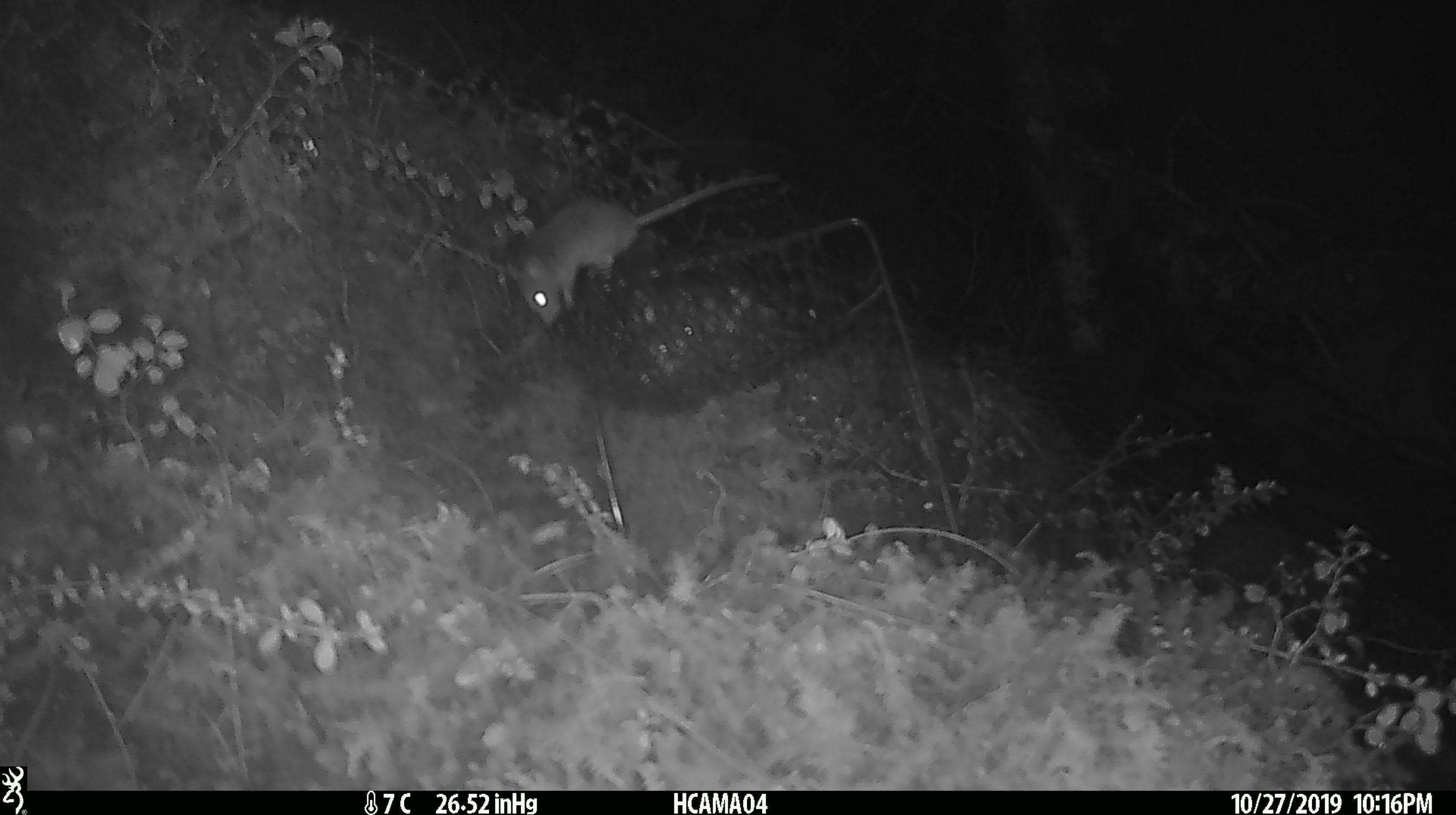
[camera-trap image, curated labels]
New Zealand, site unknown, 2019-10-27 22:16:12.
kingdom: Animalia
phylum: Chordata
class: Mammalia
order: Rodentia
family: Muridae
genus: Mus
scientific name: Mus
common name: mouse